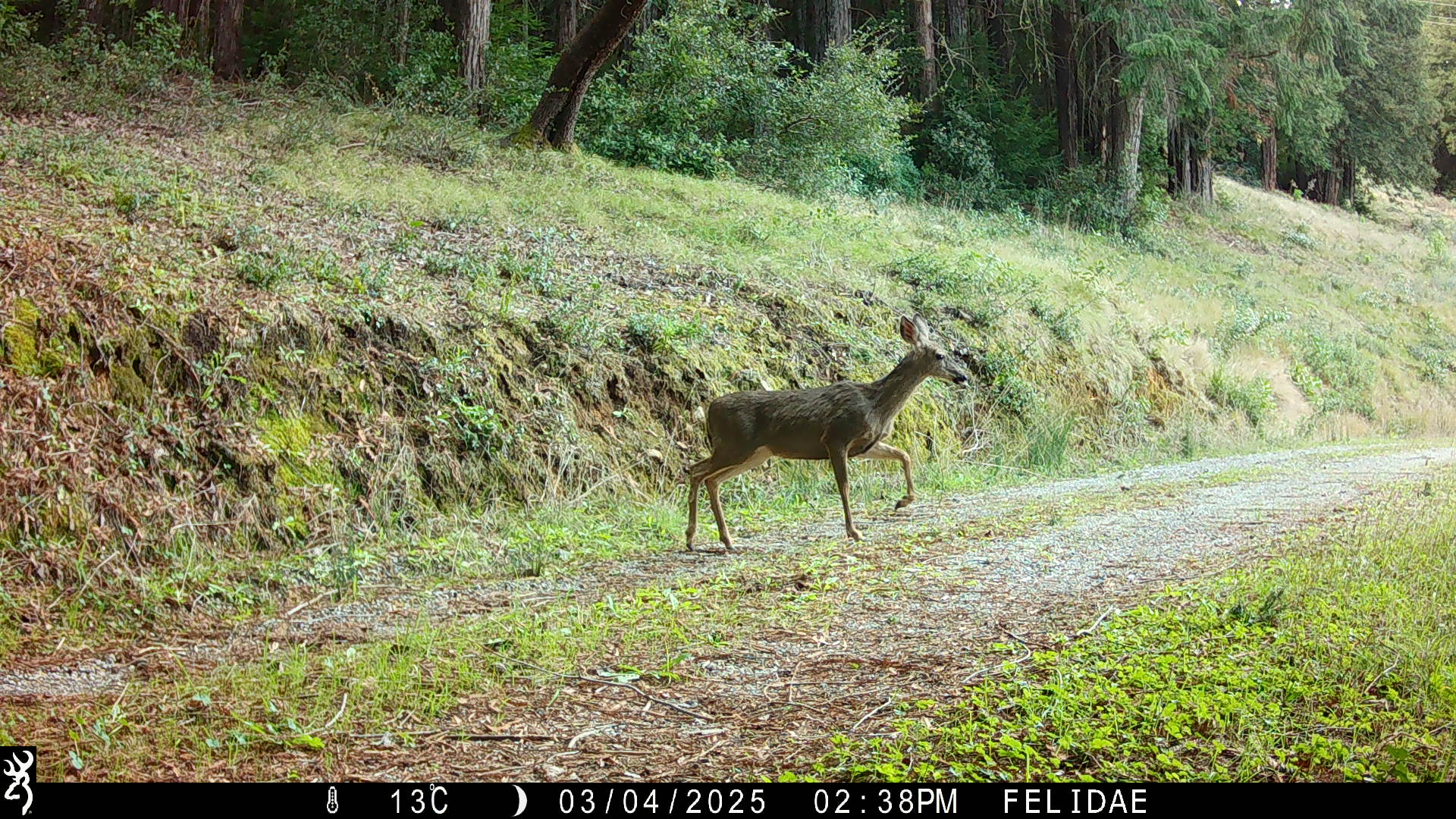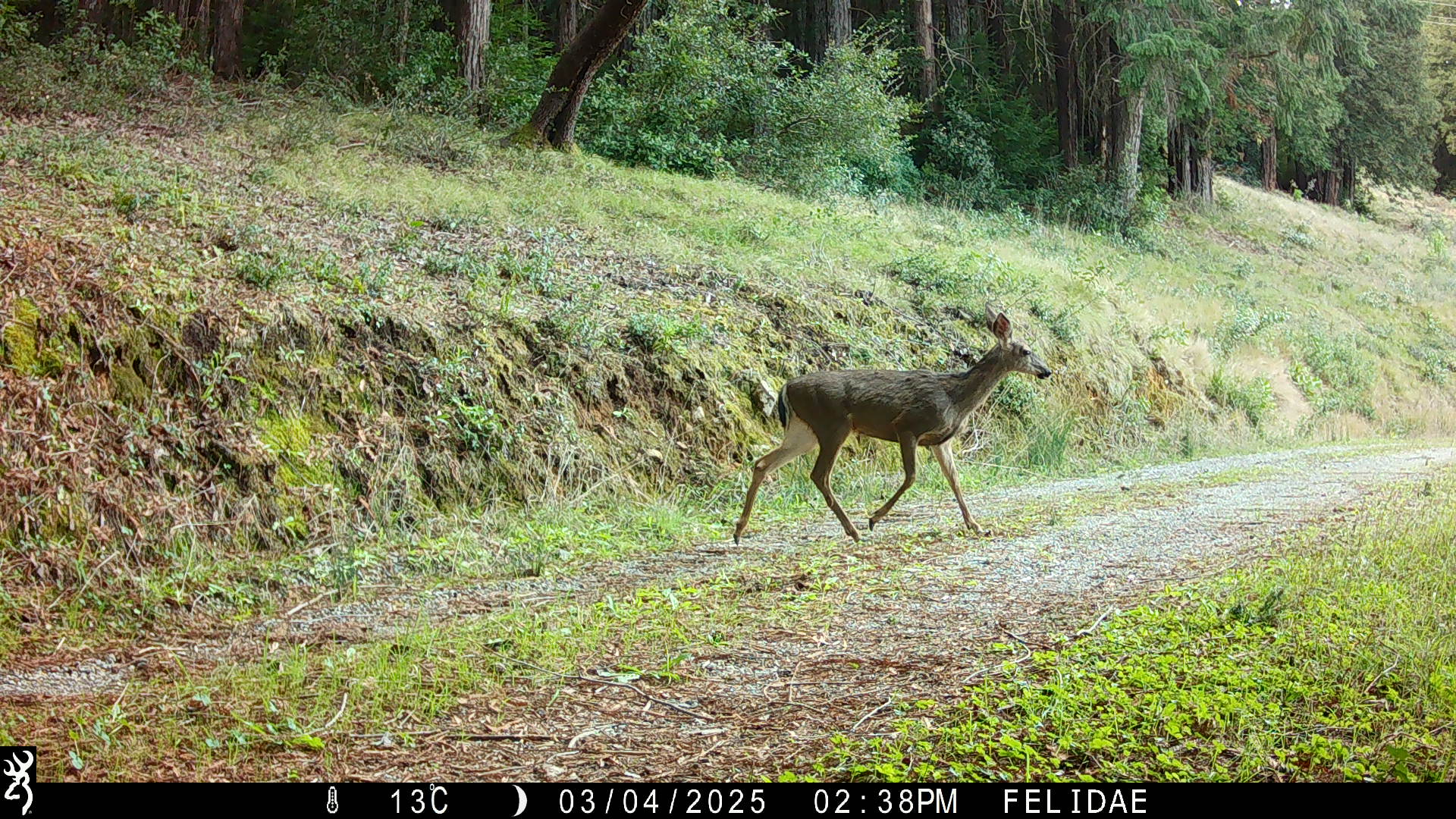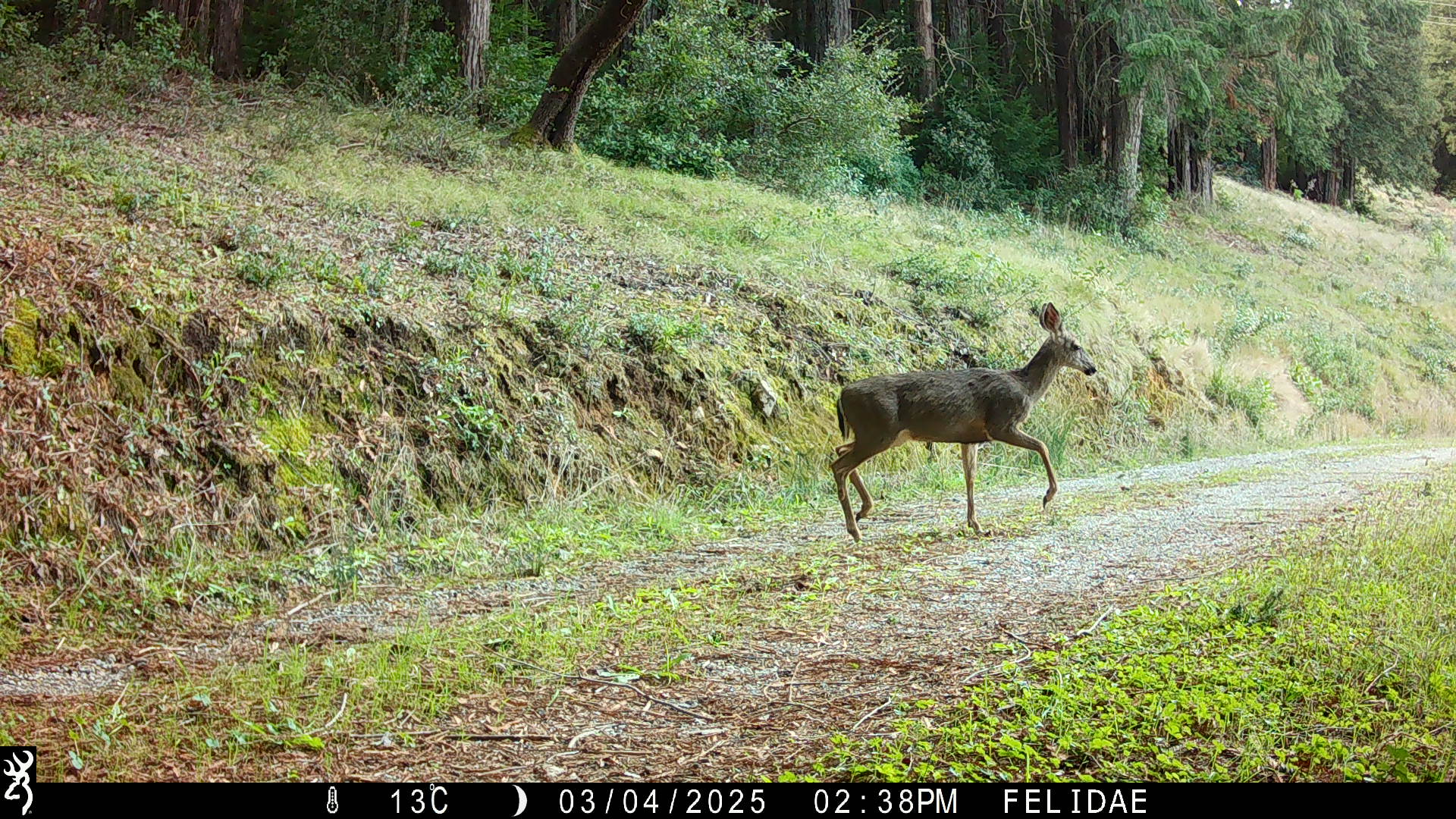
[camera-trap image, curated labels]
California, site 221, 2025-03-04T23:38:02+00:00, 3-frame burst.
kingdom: Animalia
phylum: Chordata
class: Mammalia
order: Artiodactyla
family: Cervidae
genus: Odocoileus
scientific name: Odocoileus hemionus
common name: mule deer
Mule deer (Odocoileus hemionus).